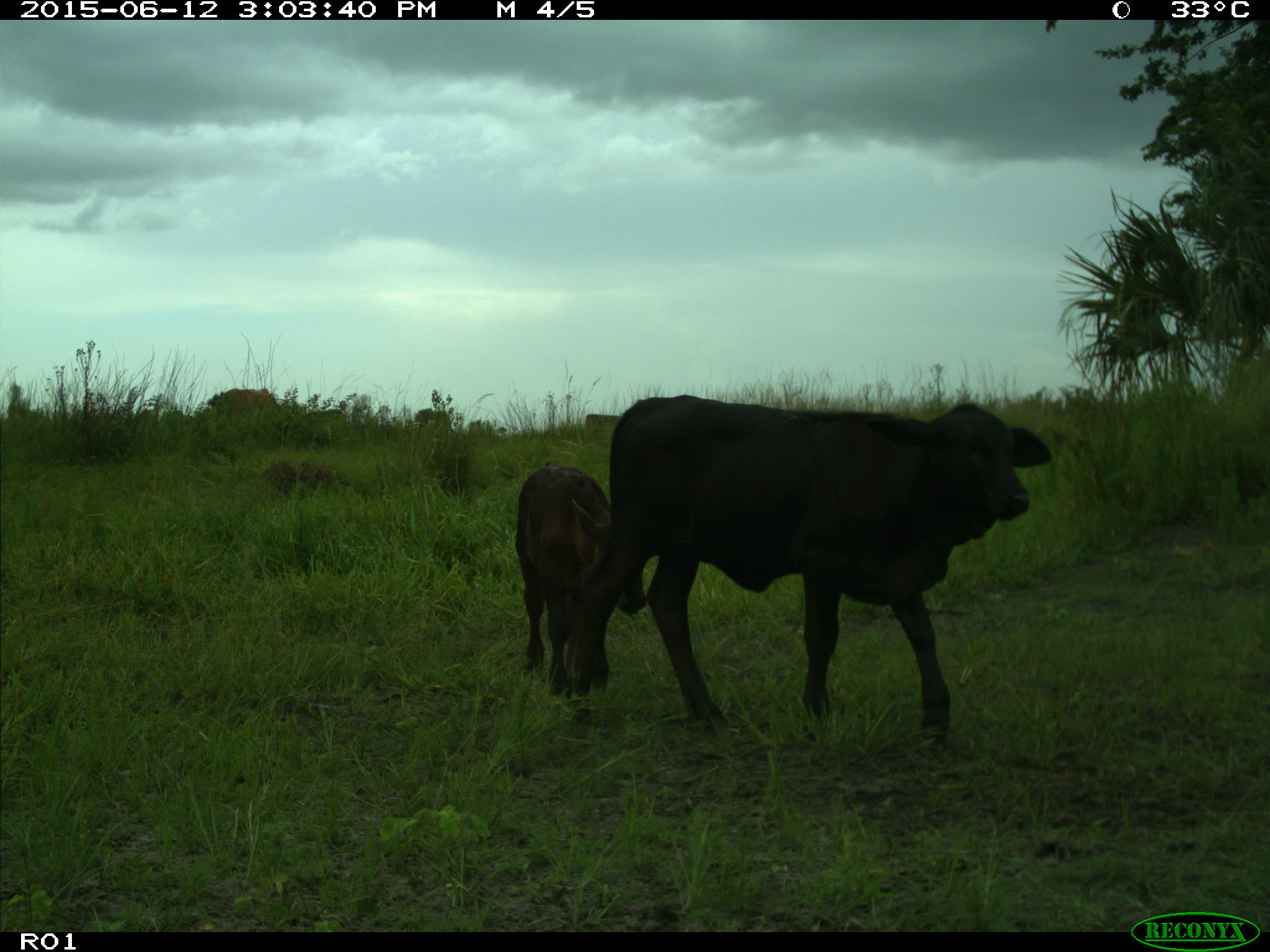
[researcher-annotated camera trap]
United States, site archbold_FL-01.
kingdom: Animalia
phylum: Chordata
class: Mammalia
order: Artiodactyla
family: Bovidae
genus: Bos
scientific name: Bos taurus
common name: domestic cow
Bos taurus (domestic cow).